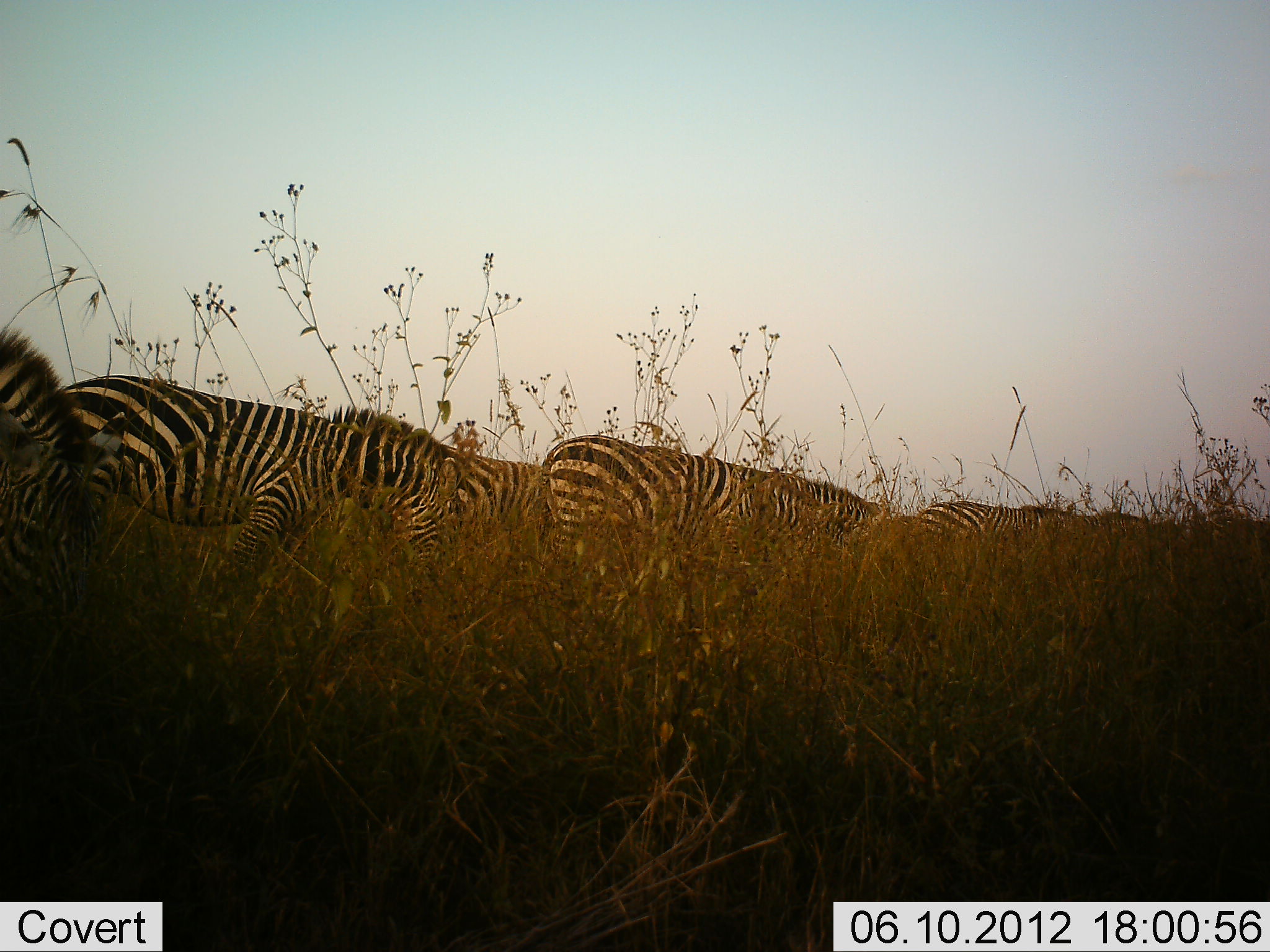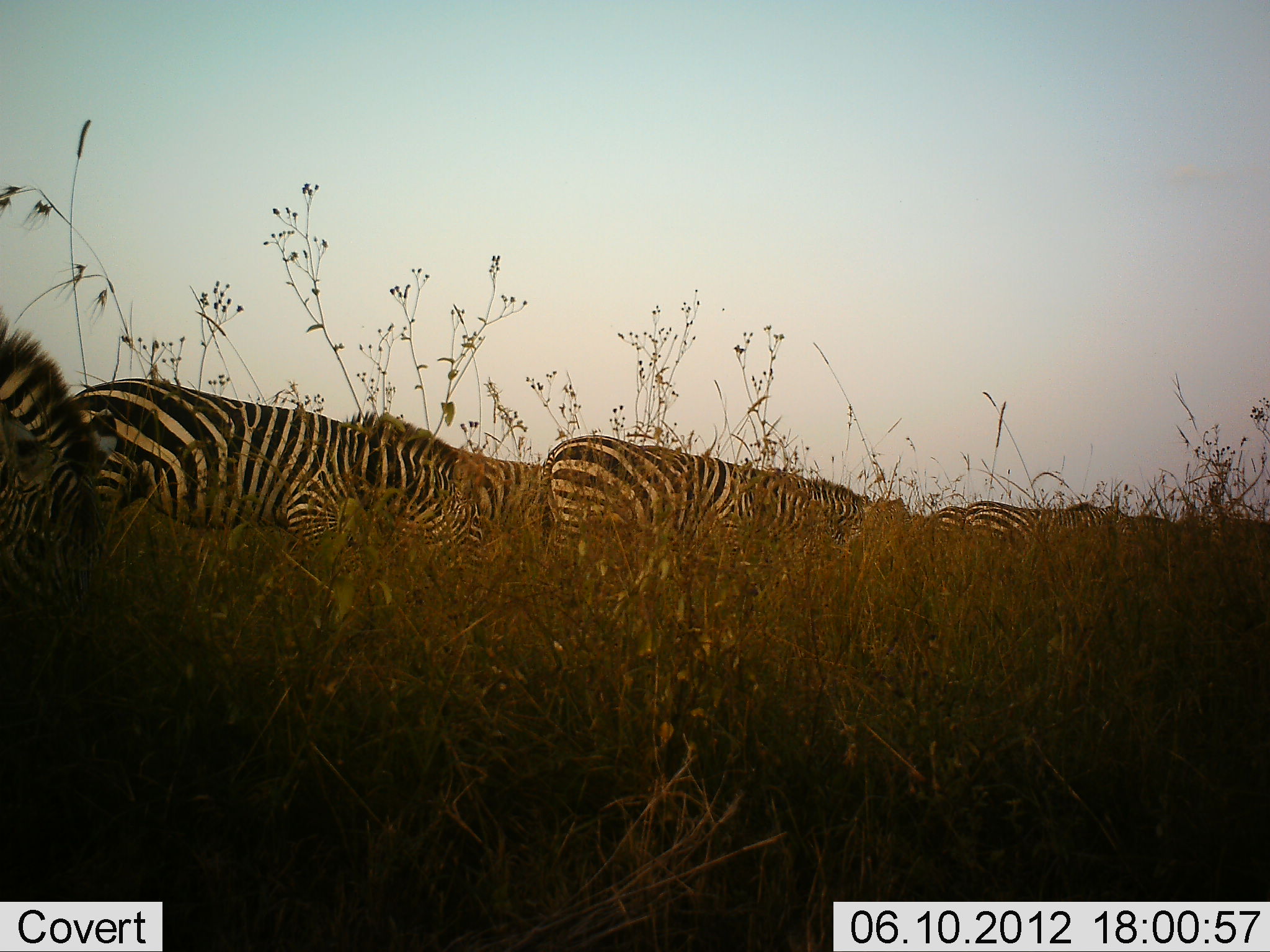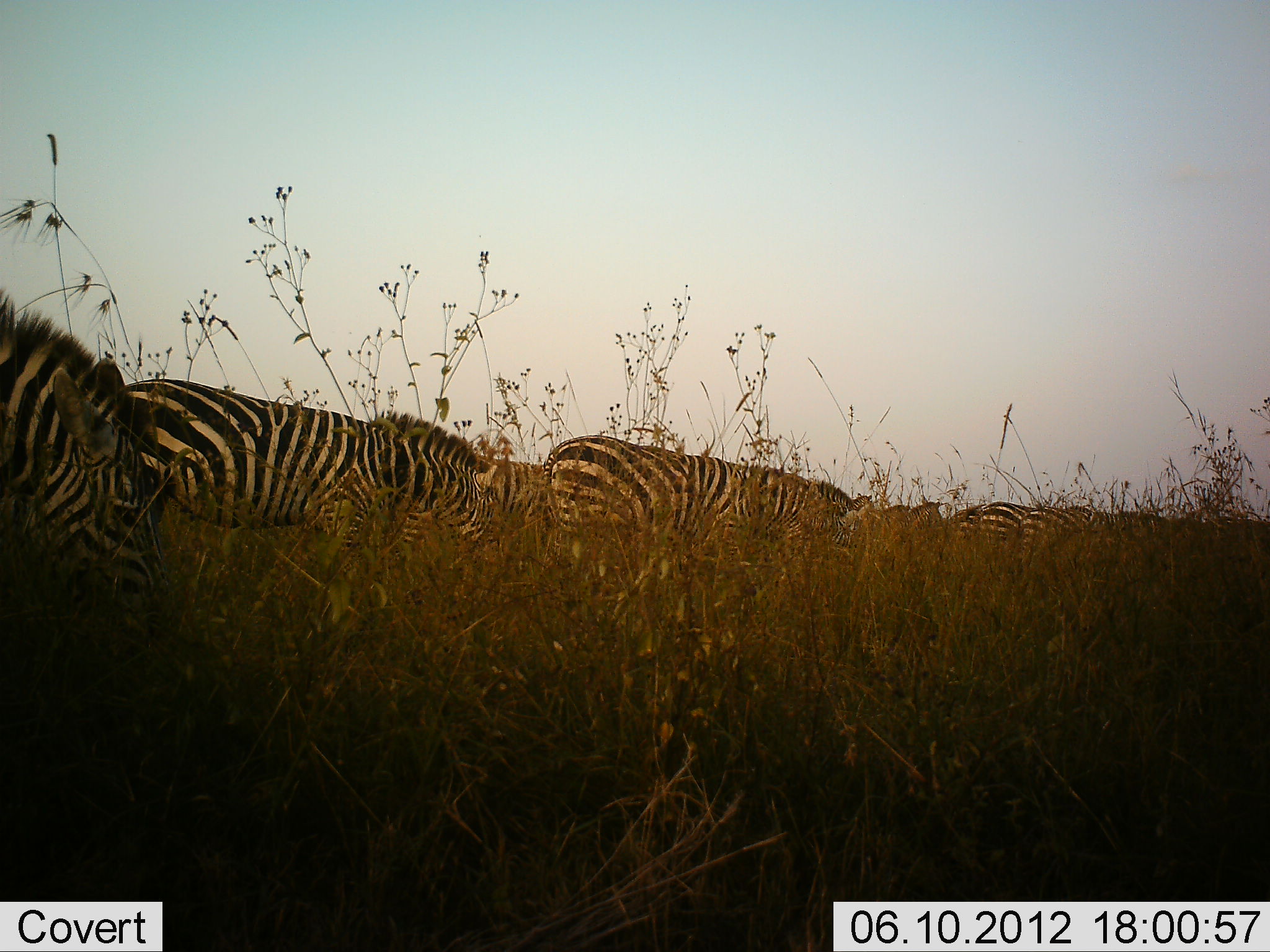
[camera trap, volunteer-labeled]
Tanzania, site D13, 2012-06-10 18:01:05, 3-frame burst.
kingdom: Animalia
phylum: Chordata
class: Mammalia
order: Perissodactyla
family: Equidae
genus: Equus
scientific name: Equus quagga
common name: plains zebra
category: zebra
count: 7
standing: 50%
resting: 0%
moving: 70%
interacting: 0%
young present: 0%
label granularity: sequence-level